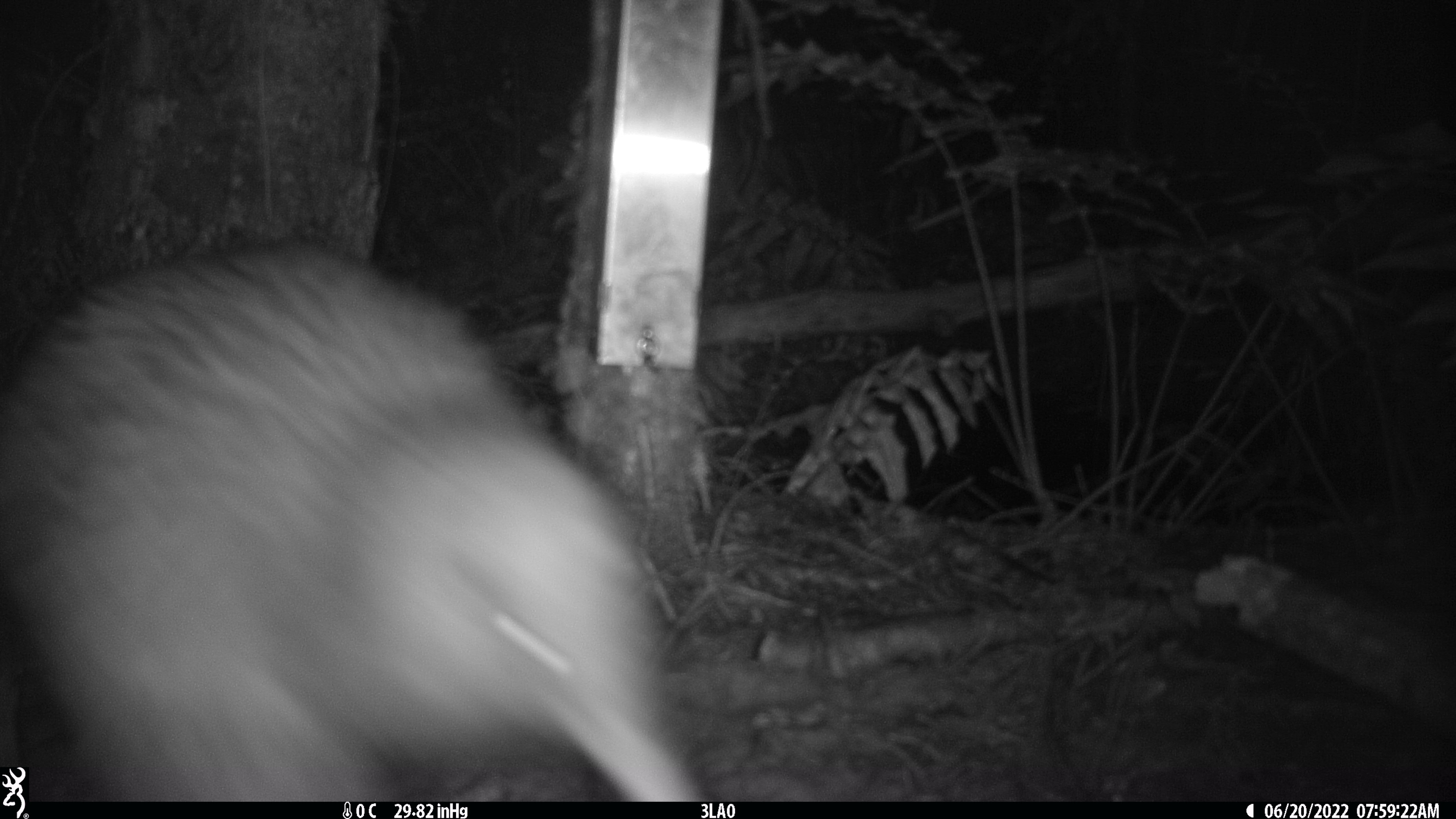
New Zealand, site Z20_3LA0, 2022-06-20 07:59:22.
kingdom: Animalia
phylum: Chordata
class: Aves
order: Apterygiformes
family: Apterygidae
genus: Apteryx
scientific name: Apteryx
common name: kiwi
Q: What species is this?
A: Kiwi (Apteryx).